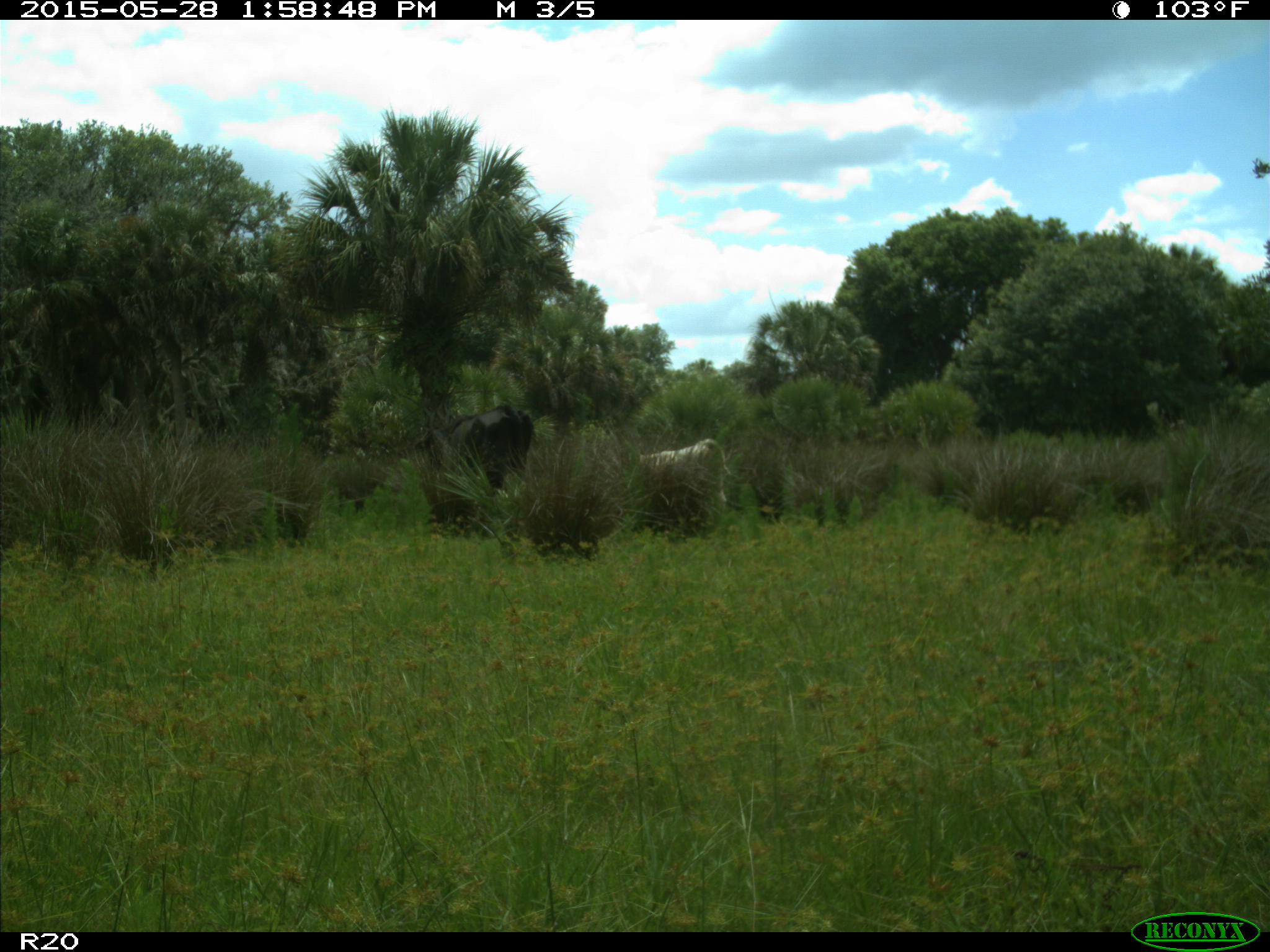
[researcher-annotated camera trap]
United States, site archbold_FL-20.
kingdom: Animalia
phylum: Chordata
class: Mammalia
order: Artiodactyla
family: Bovidae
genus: Bos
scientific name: Bos taurus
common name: domestic cow